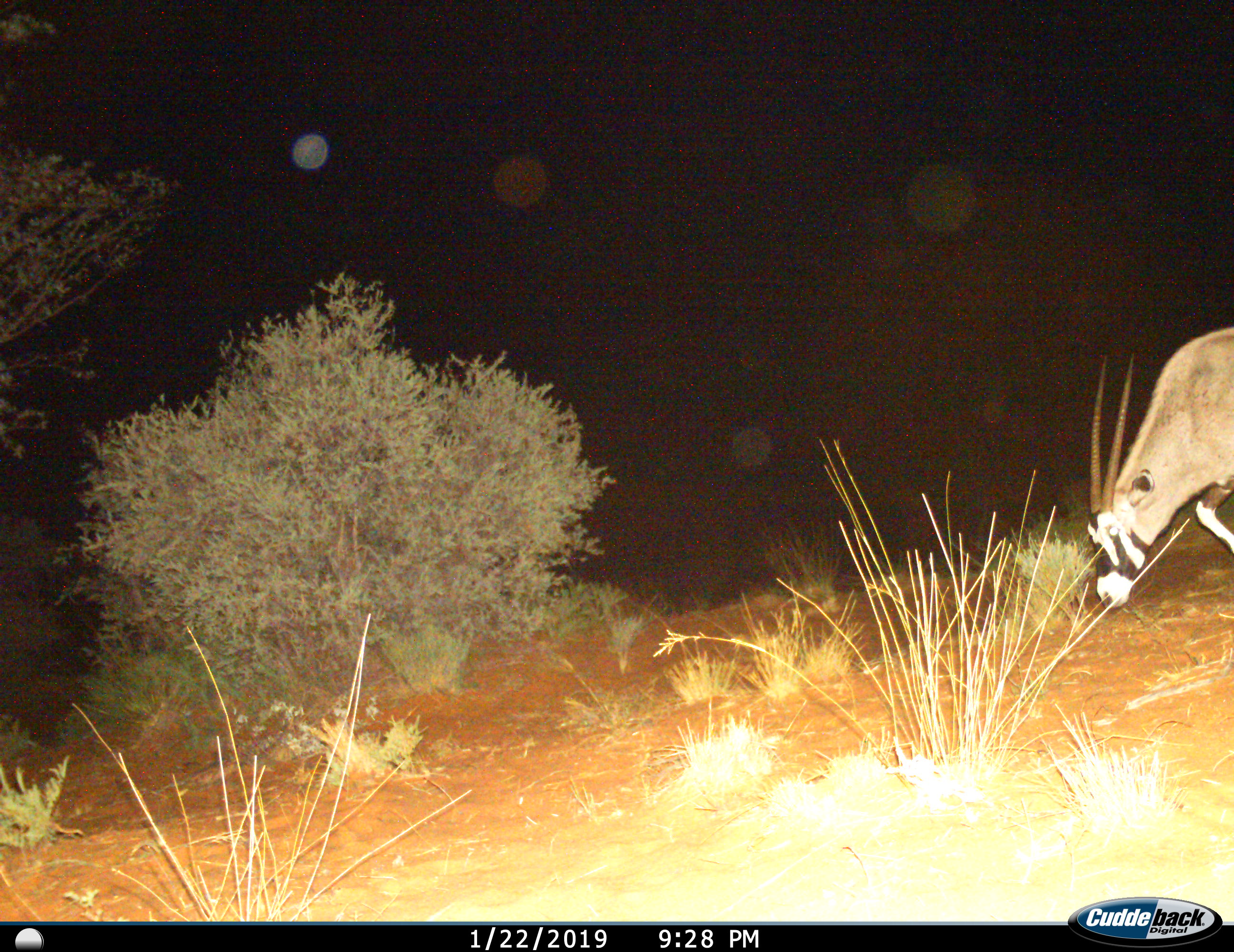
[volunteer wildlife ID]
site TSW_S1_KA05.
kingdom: Animalia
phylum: Chordata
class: Mammalia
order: Artiodactyla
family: Bovidae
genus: Oryx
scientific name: Oryx gazella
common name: gemsbok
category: oryx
Oryx (gemsbok) (Oryx gazella), count 1. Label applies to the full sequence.